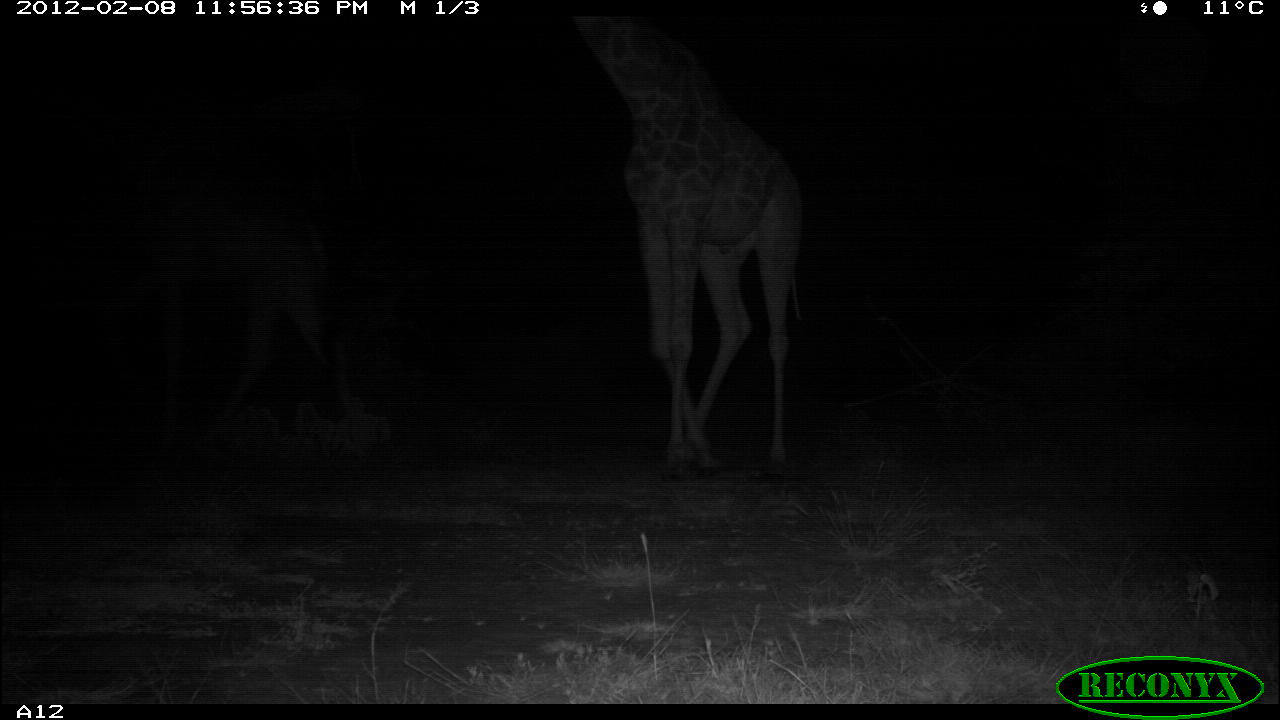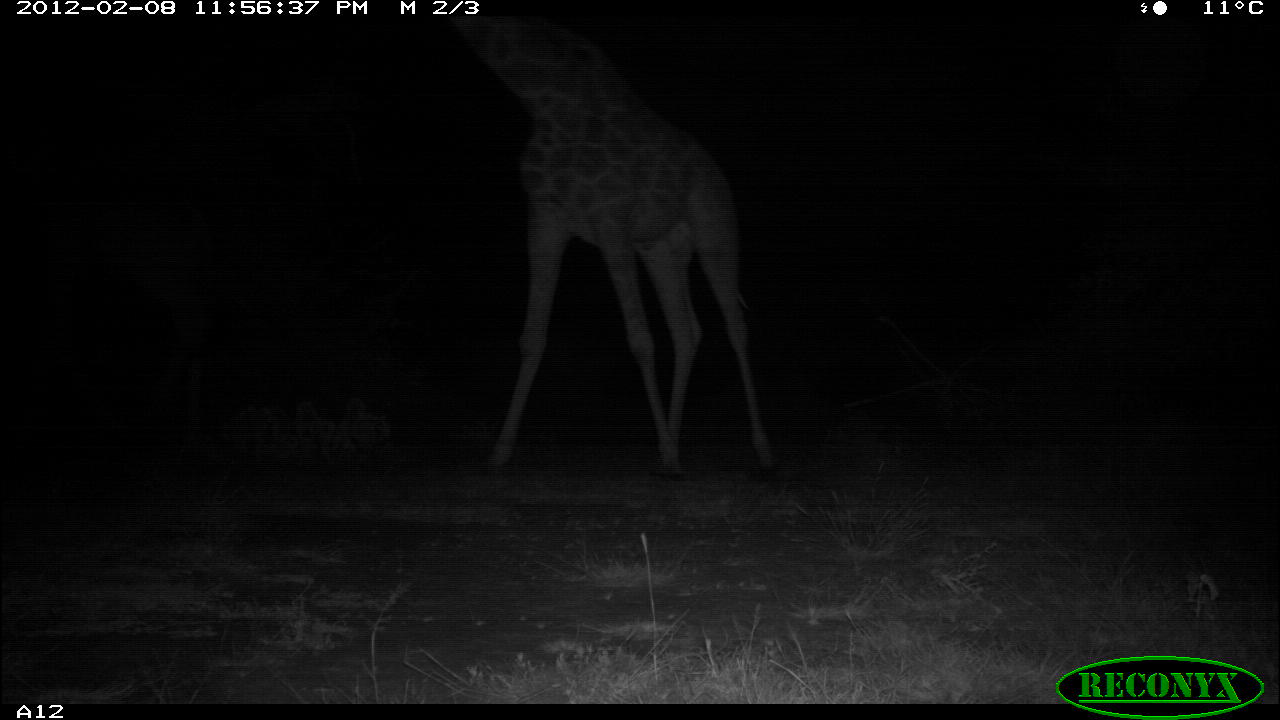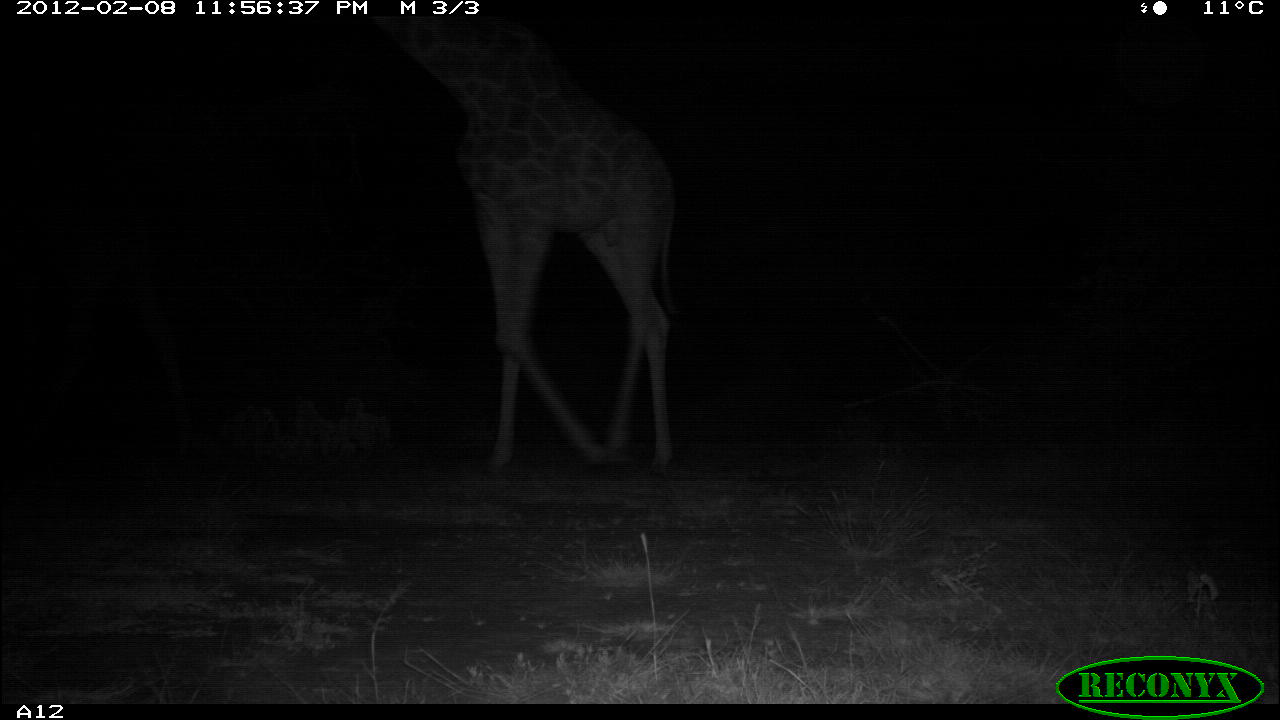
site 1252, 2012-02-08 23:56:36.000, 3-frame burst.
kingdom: Animalia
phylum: Chordata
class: Mammalia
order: Artiodactyla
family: Giraffidae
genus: Giraffa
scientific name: Giraffa camelopardalis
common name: giraffe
Giraffa camelopardalis (giraffe), count 1.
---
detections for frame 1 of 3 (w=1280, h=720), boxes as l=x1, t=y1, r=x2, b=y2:
giraffa camelopardalis: l=563, t=12, r=810, b=481; l=0, t=166, r=359, b=462